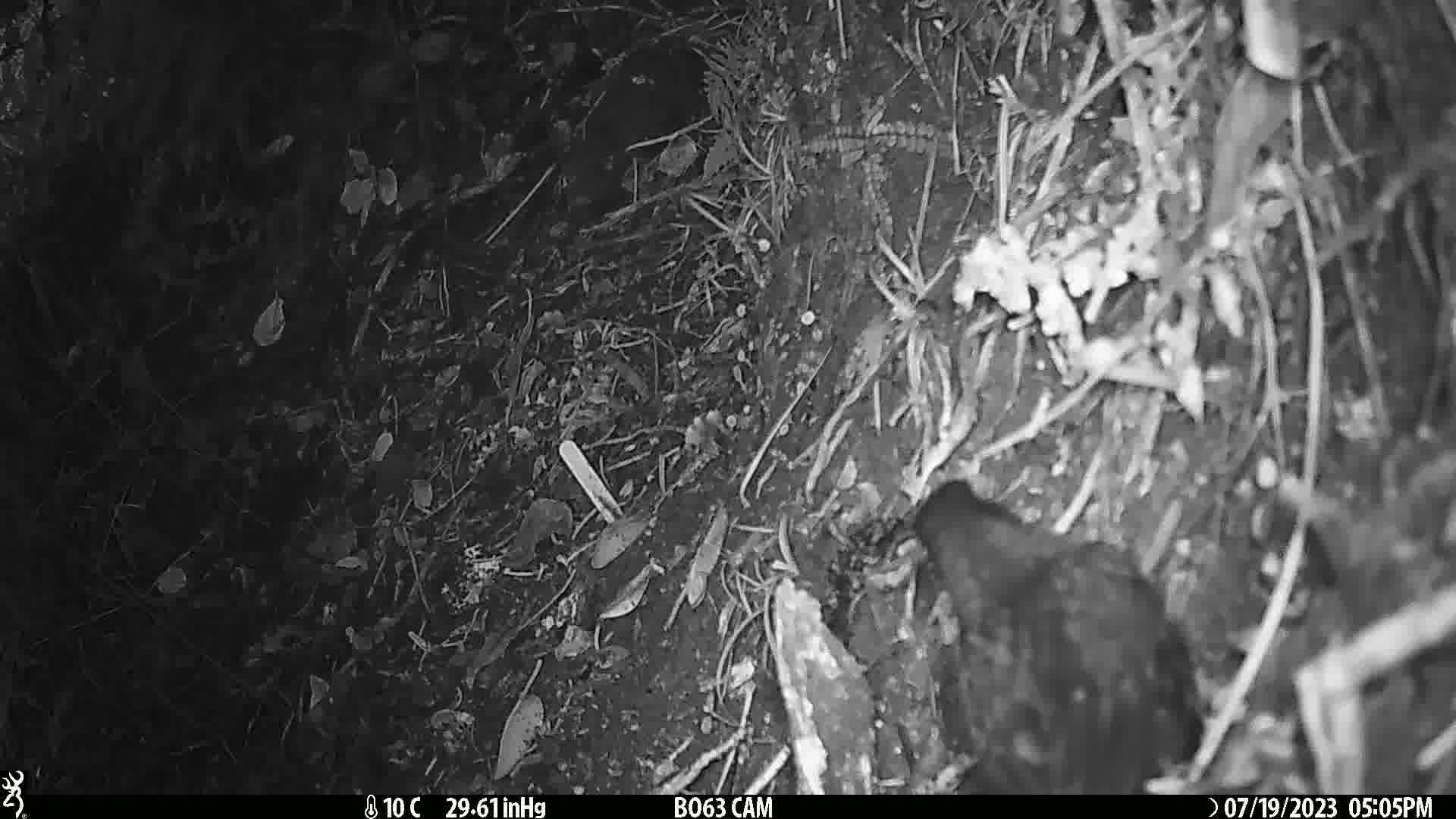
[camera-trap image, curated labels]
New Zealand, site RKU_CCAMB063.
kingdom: Animalia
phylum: Chordata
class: Aves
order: Passeriformes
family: Turdidae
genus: Turdus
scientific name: Turdus merula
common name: eurasian blackbird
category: blackbird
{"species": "blackbird (eurasian blackbird) (Turdus merula)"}